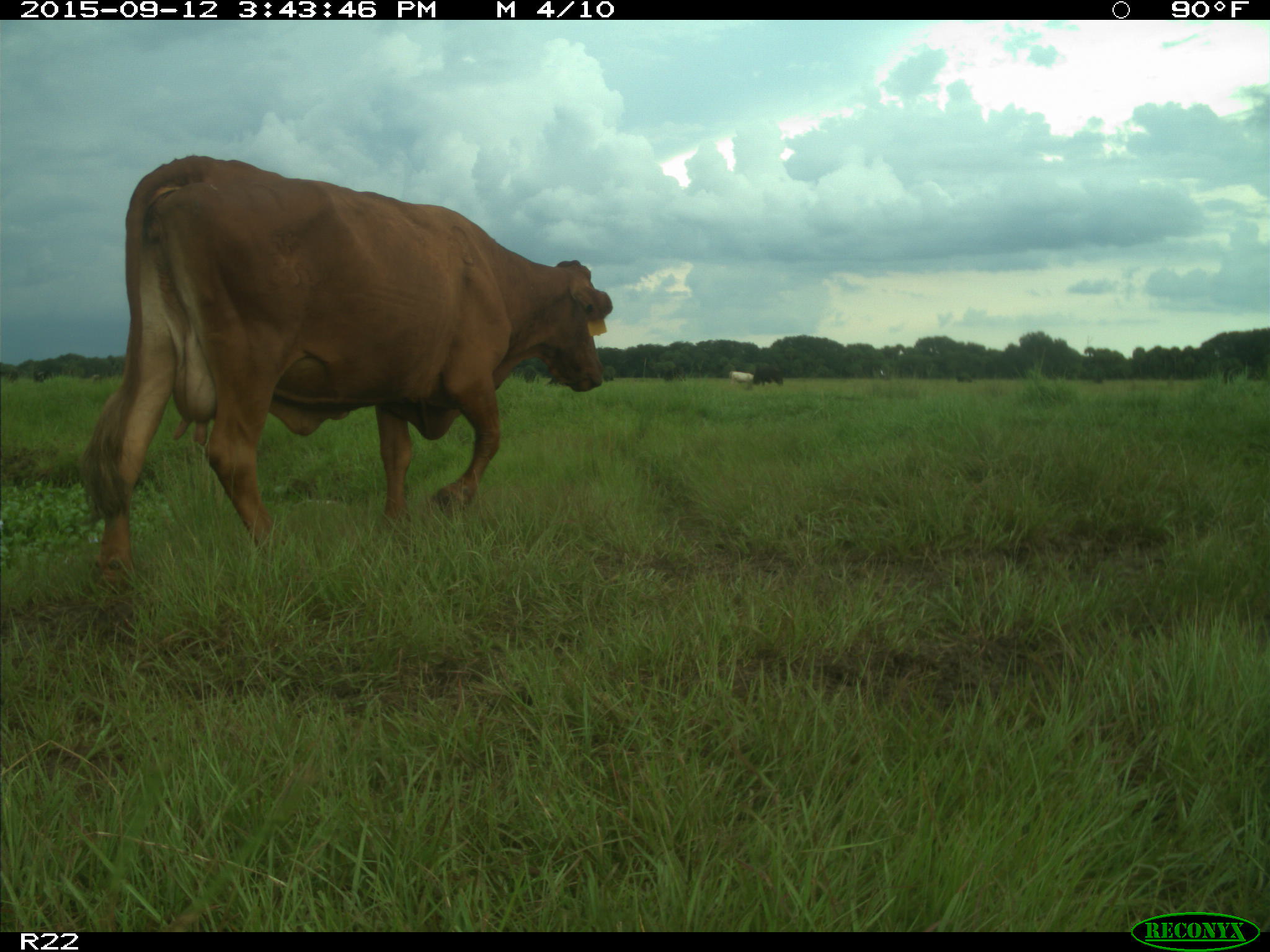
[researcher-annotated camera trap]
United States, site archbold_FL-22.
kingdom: Animalia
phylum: Chordata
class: Mammalia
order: Artiodactyla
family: Bovidae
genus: Bos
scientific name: Bos taurus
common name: domestic cow